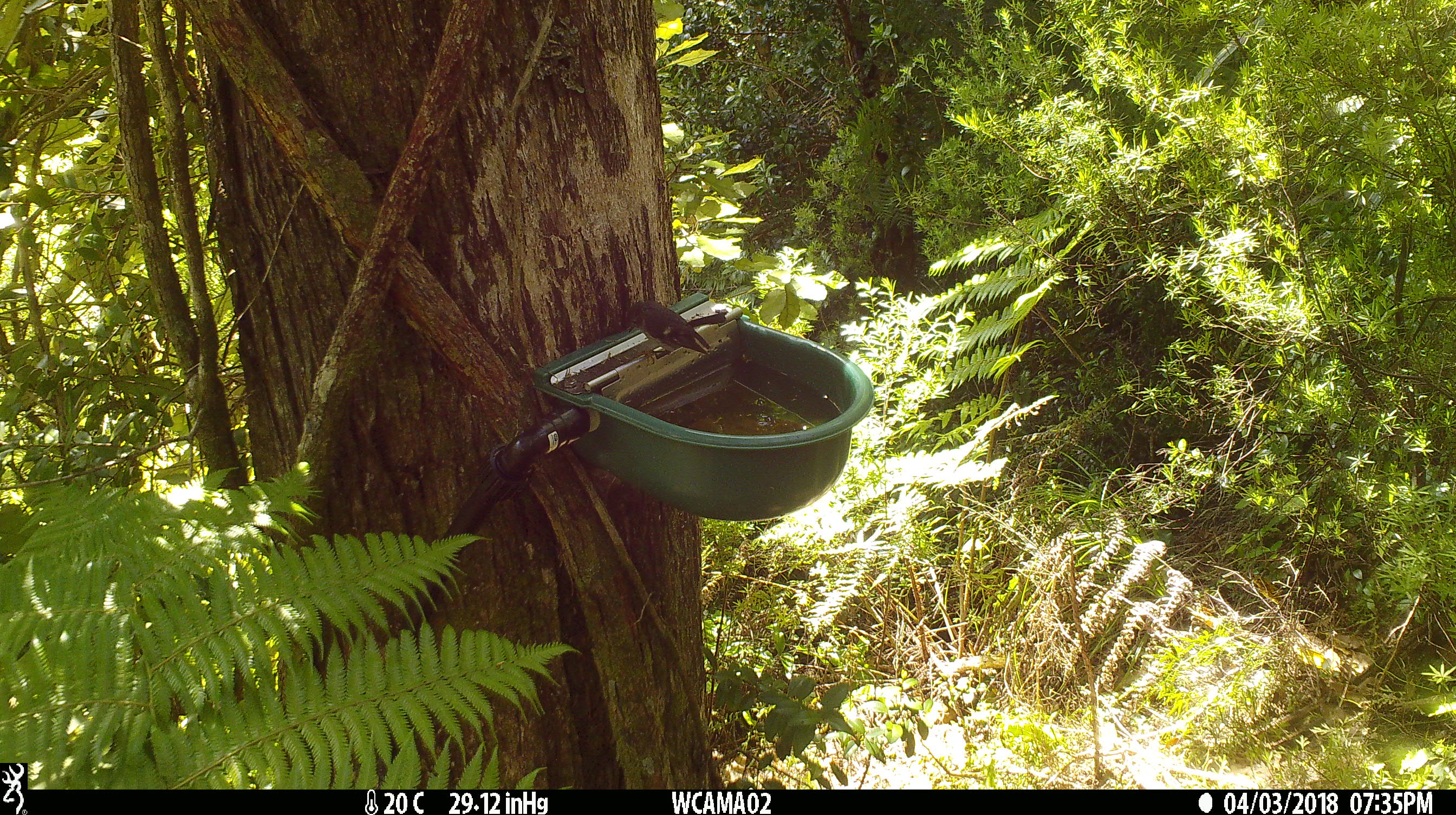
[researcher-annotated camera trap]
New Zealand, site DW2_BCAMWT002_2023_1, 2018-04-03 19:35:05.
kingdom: Animalia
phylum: Chordata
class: Aves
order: Passeriformes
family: Petroicidae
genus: Petroica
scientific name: Petroica macrocephala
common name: tomtit